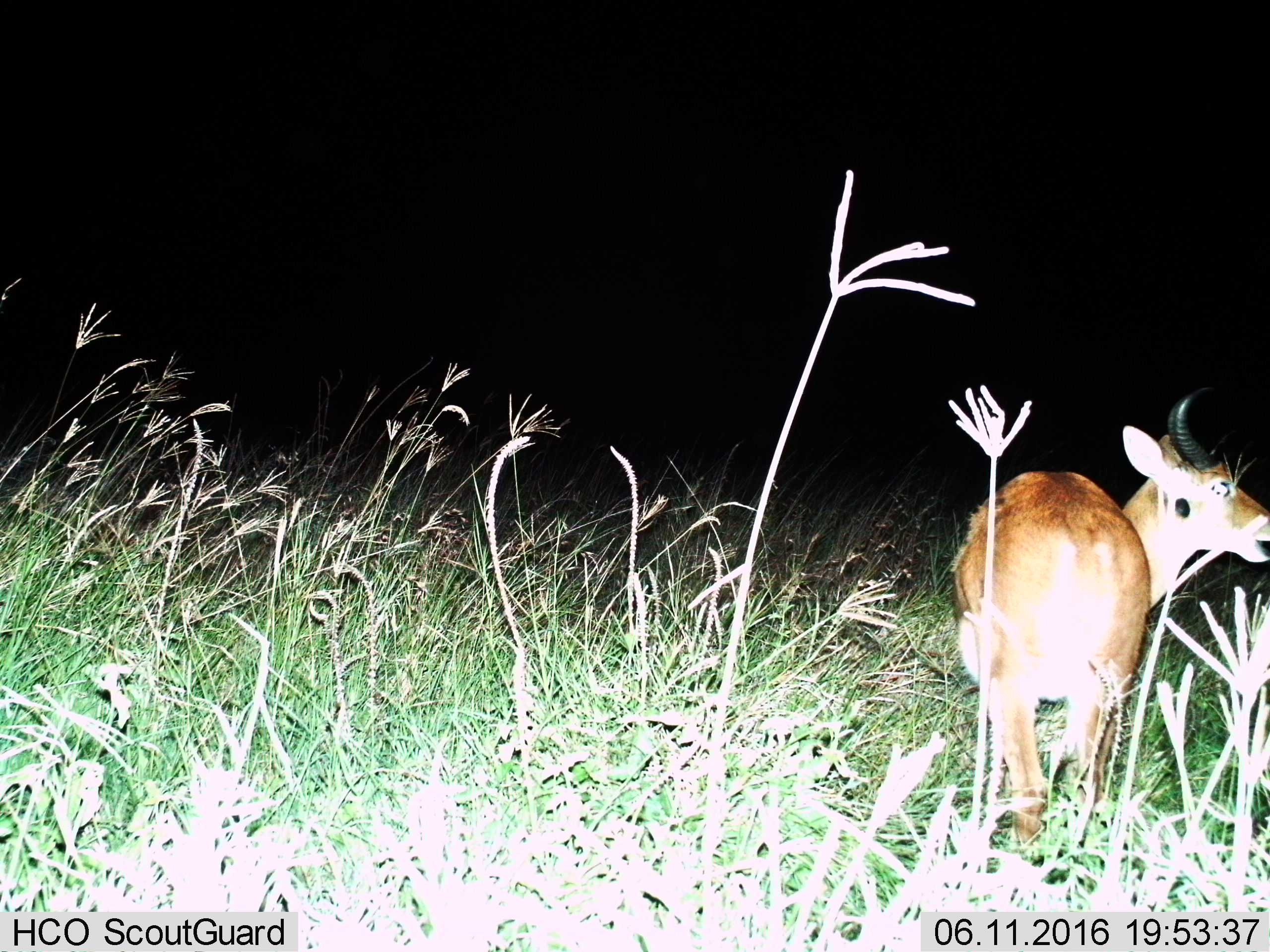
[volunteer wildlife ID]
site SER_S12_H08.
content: unidentified animal